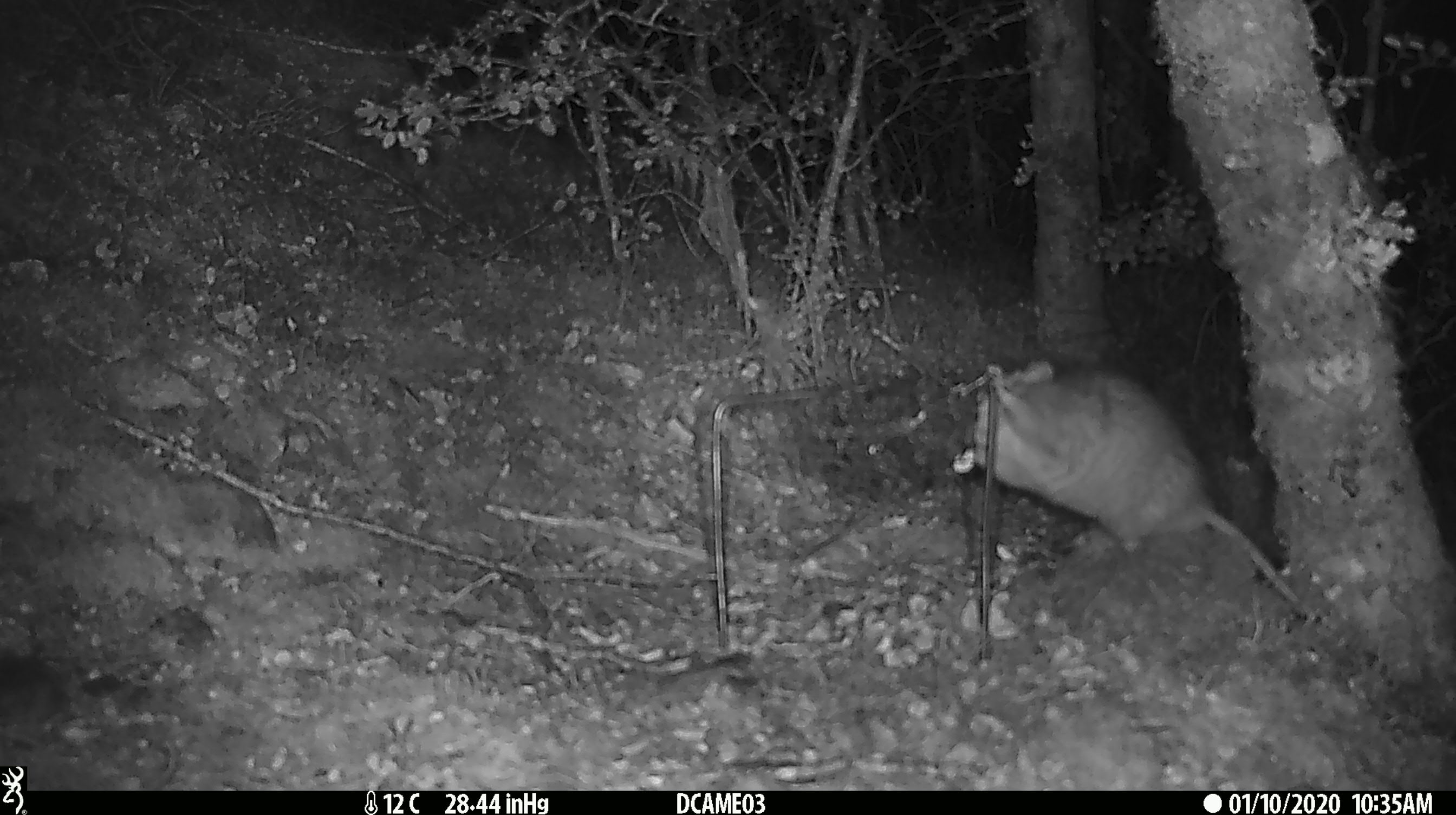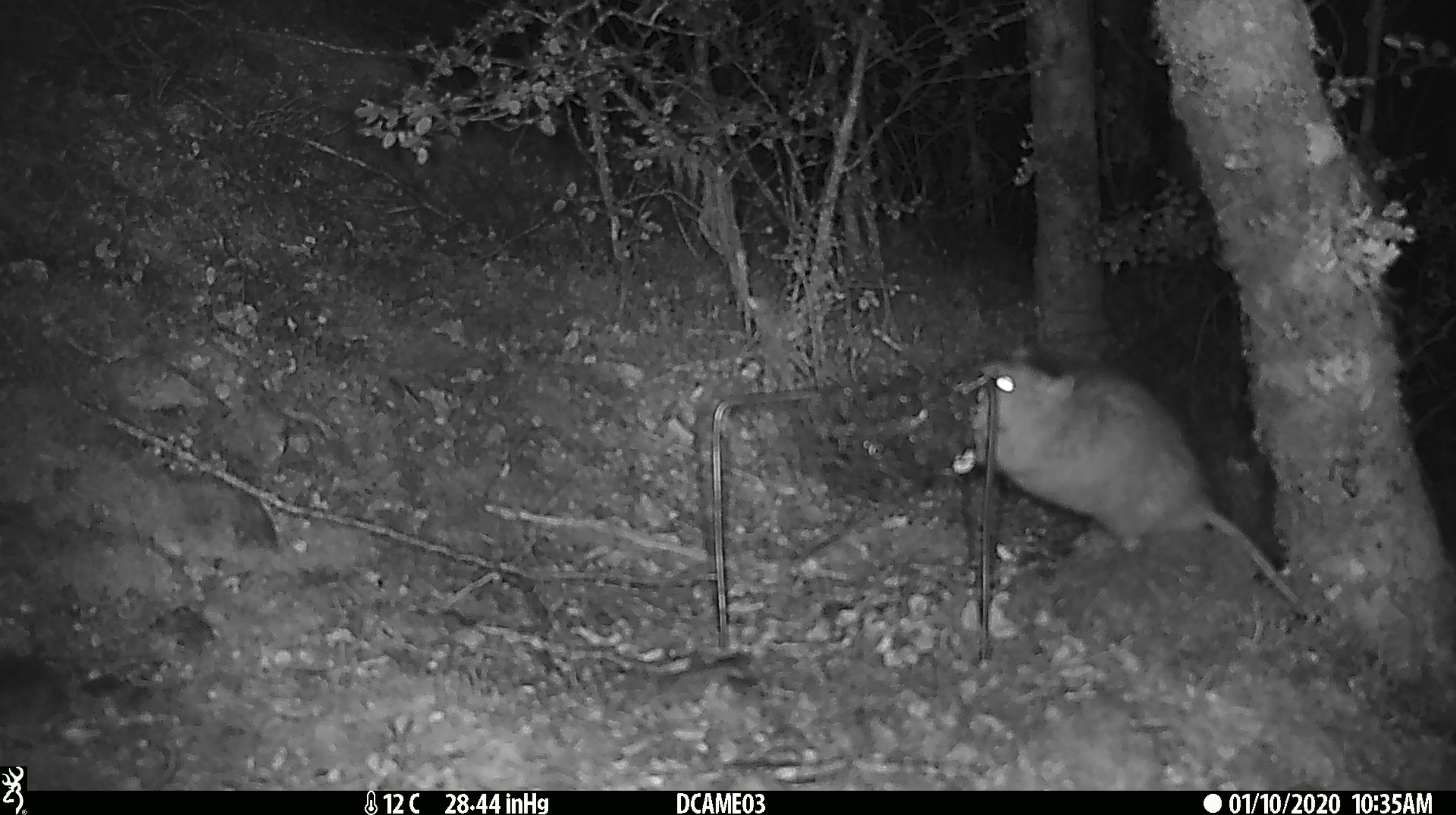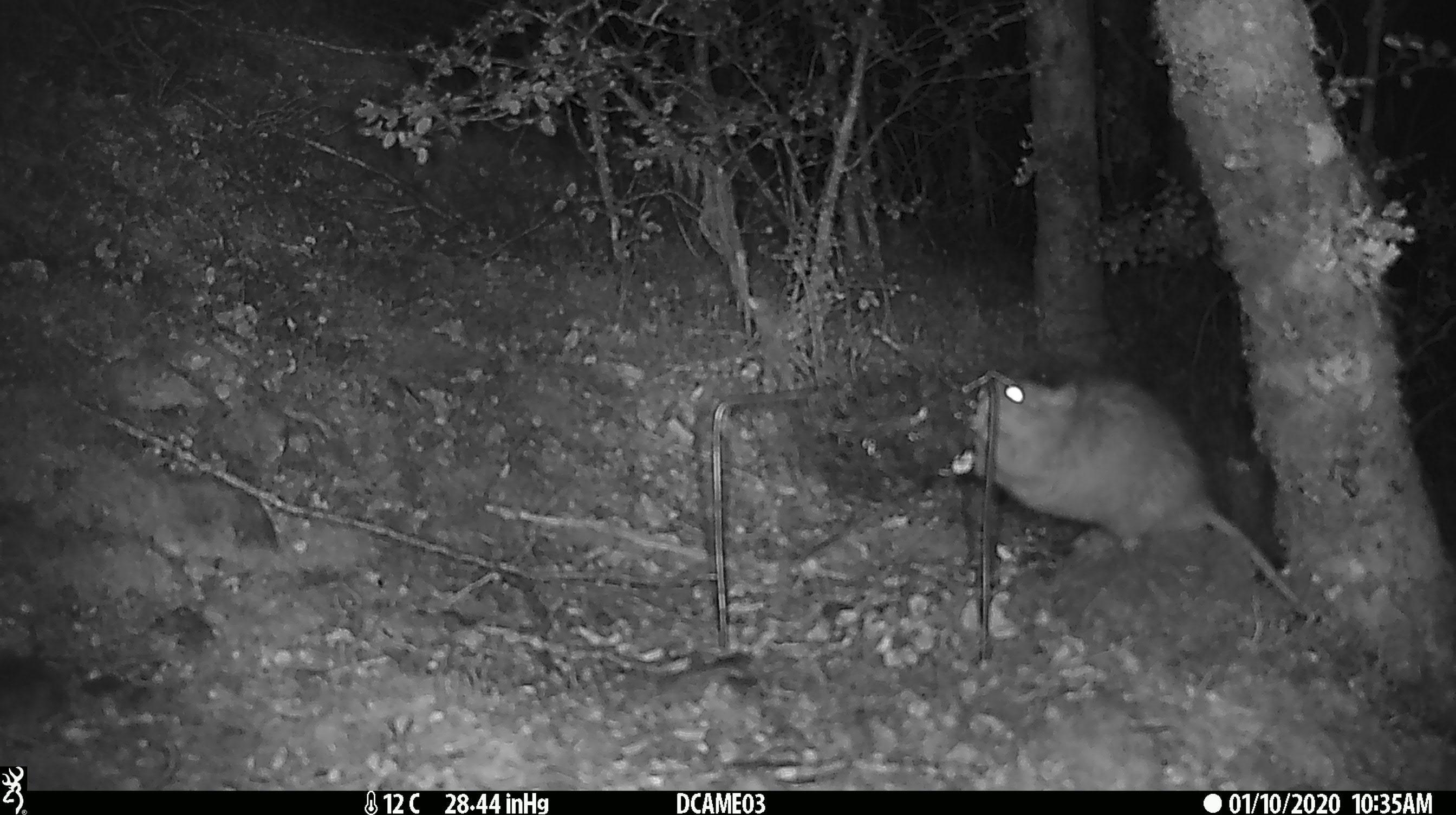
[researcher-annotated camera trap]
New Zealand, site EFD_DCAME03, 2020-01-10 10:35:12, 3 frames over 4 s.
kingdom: Animalia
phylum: Chordata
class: Mammalia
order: Rodentia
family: Muridae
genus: Rattus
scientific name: Rattus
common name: rat